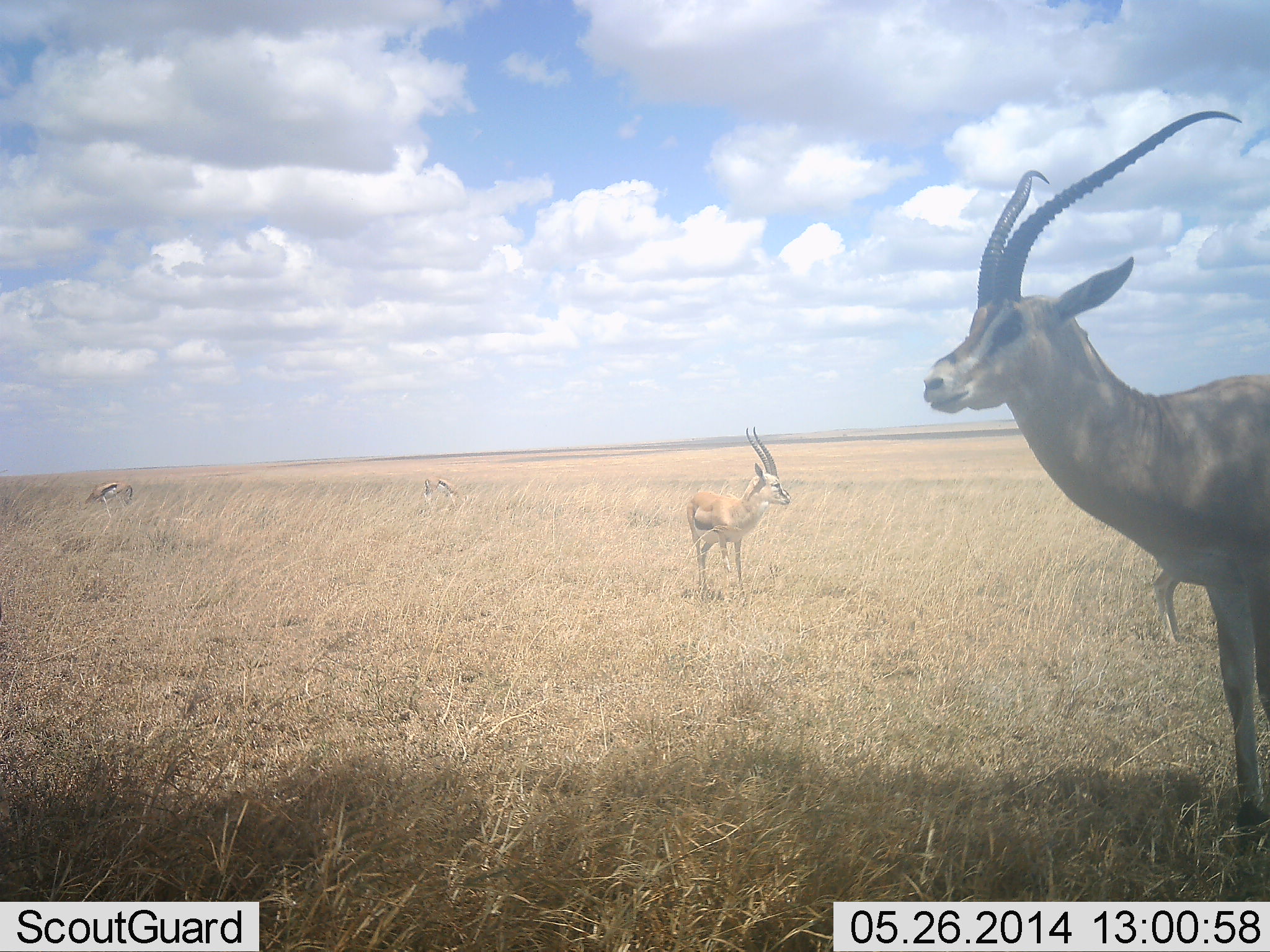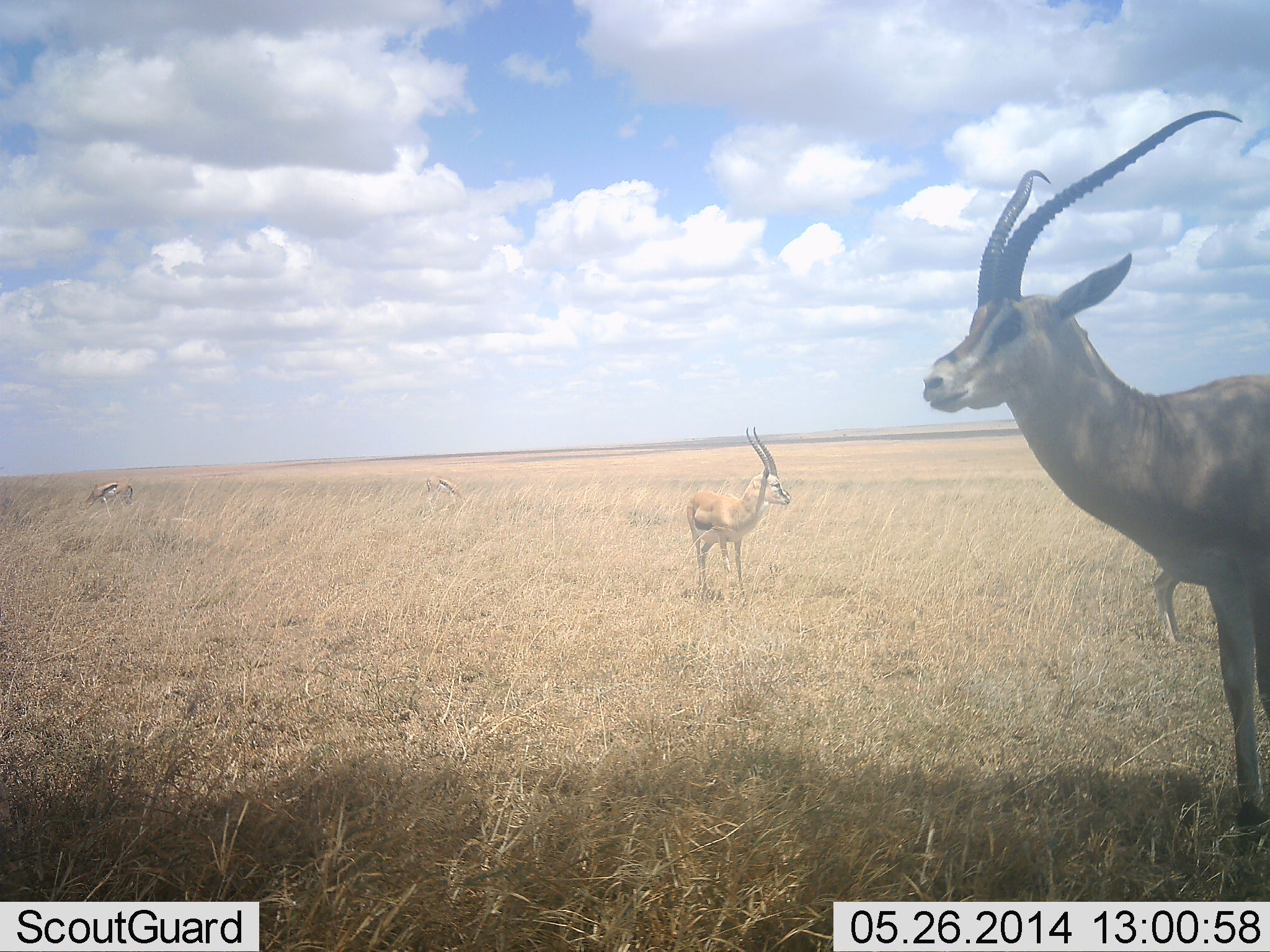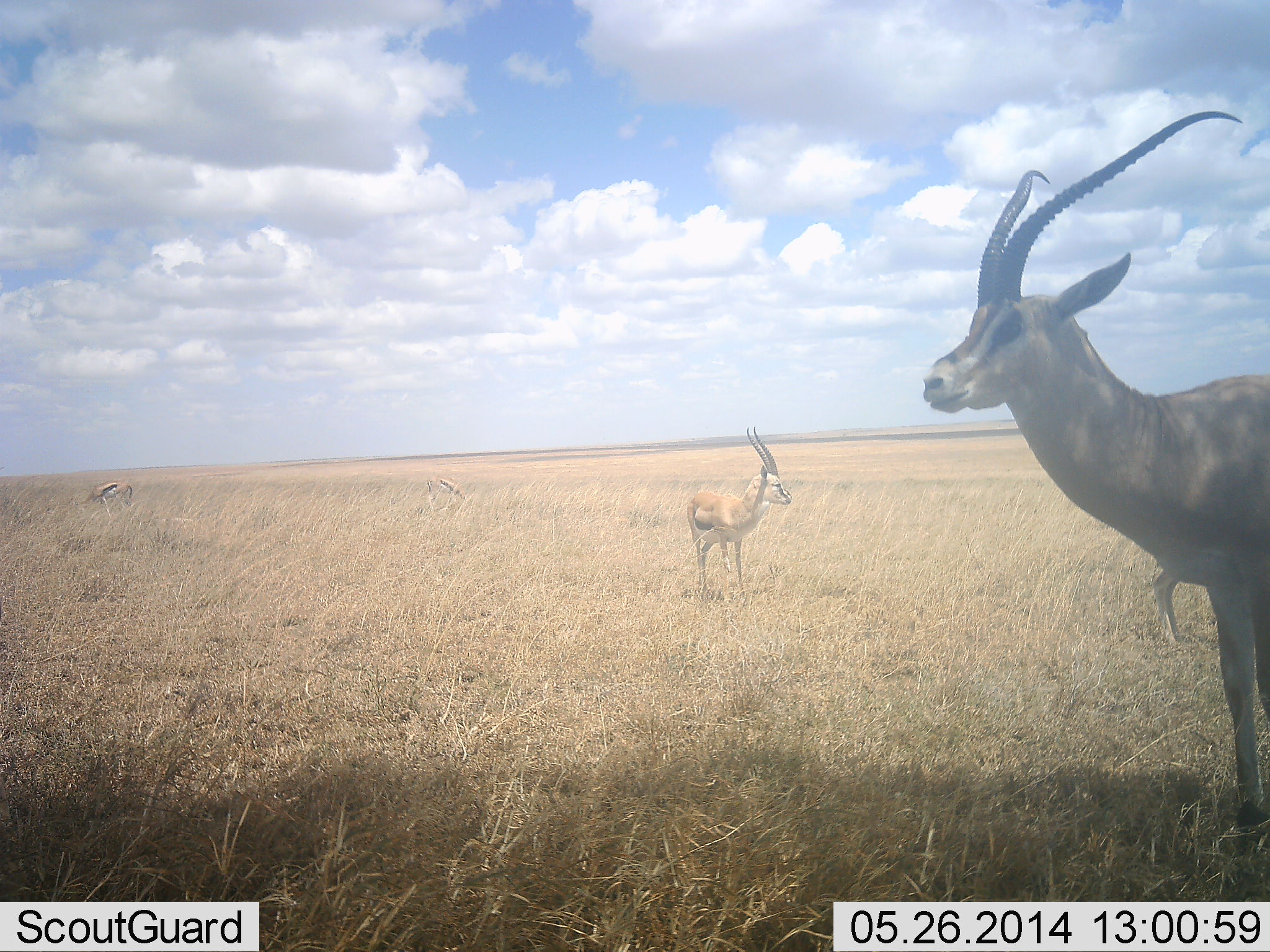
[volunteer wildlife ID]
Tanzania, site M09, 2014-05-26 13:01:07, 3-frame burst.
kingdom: Animalia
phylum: Chordata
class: Mammalia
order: Artiodactyla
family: Bovidae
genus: Eudorcas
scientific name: Eudorcas thomsonii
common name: thomson's gazelle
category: gazellethomsons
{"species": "gazellethomsons (thomson's gazelle) (Eudorcas thomsonii)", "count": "4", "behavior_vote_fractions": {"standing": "92%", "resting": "8%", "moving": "8%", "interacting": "0%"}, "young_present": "0%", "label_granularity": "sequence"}